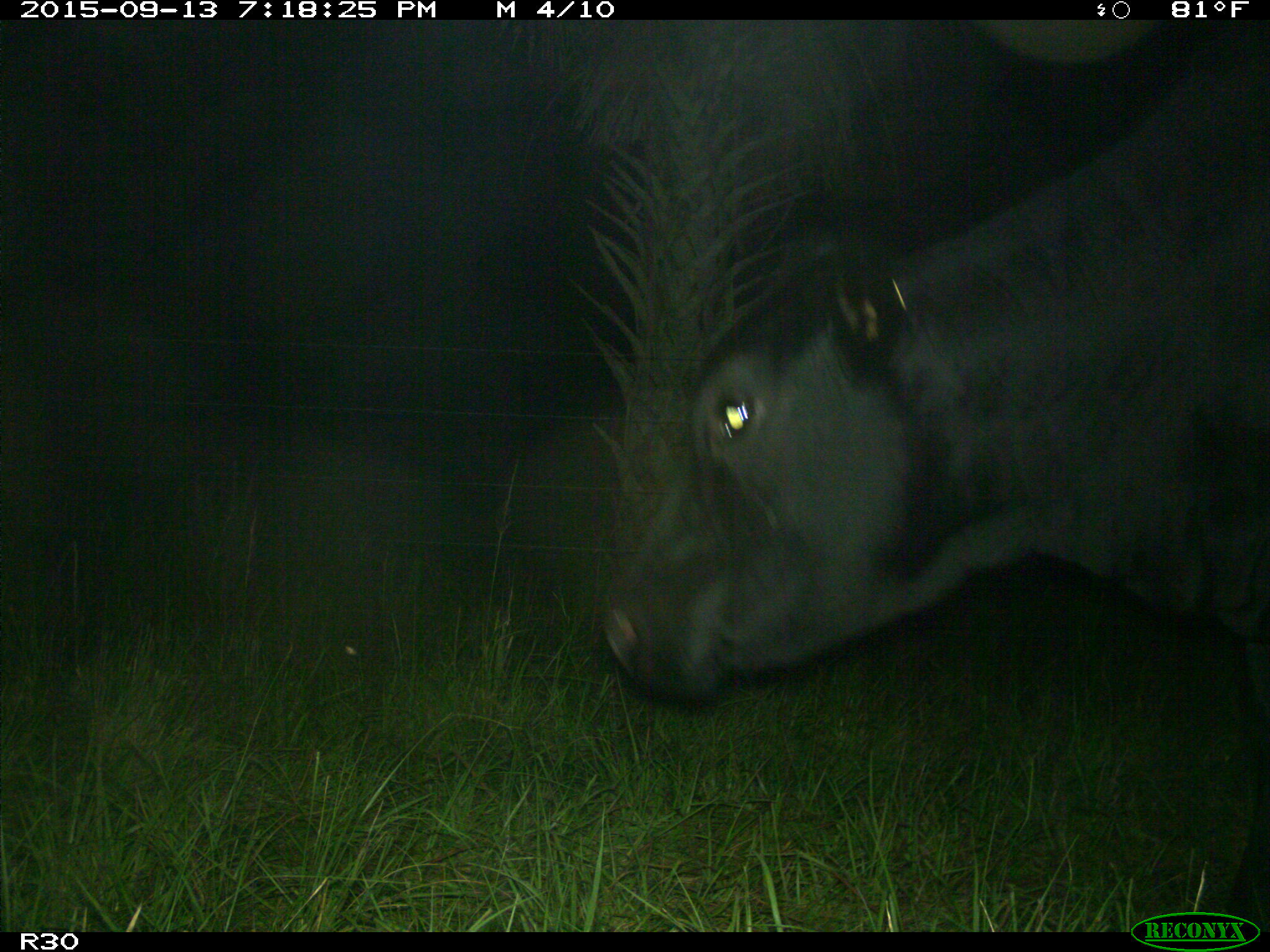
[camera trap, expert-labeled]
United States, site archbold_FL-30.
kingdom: Animalia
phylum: Chordata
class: Mammalia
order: Artiodactyla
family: Bovidae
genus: Bos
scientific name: Bos taurus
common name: domestic cow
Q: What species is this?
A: Bos taurus (domestic cow).